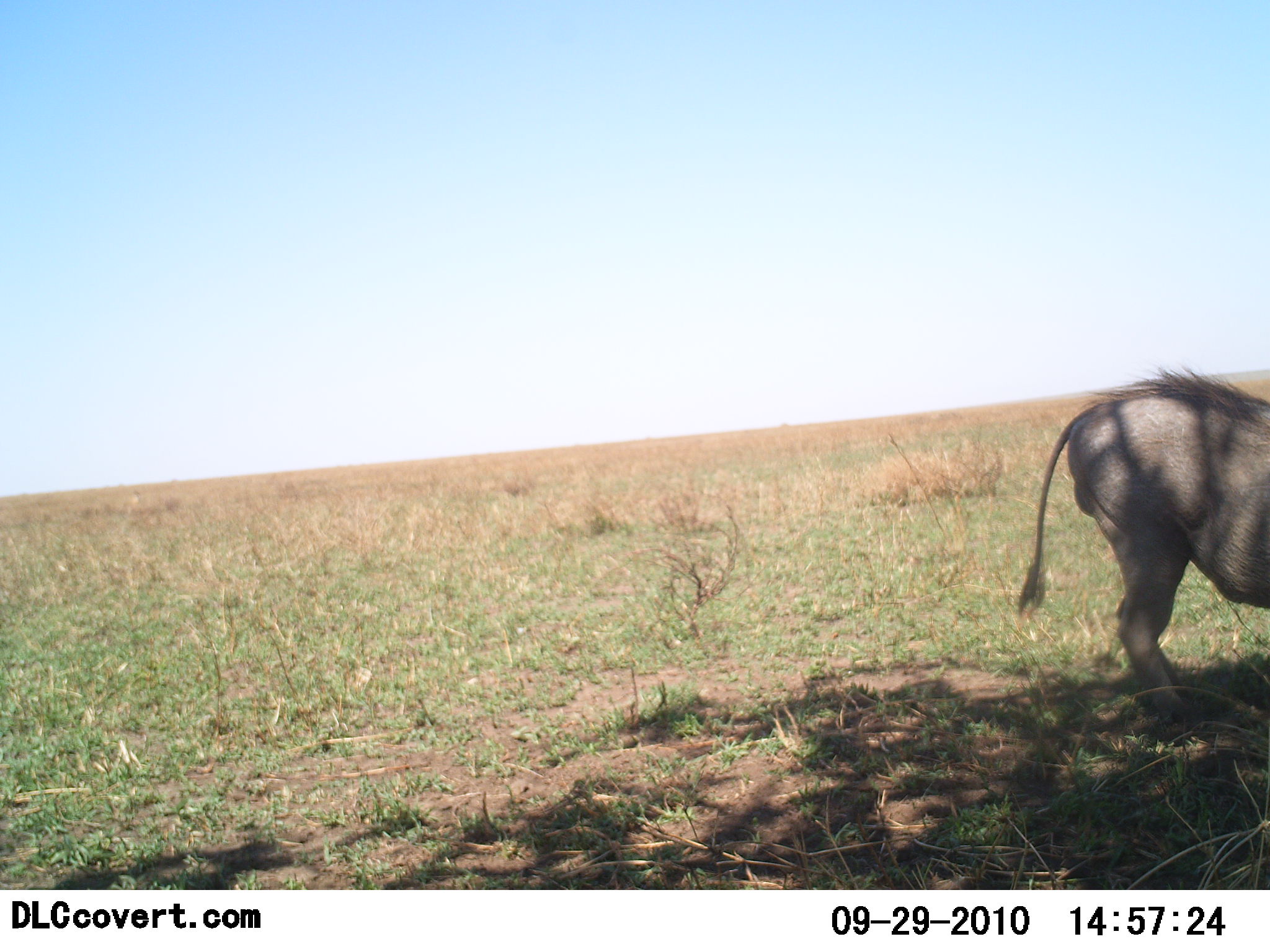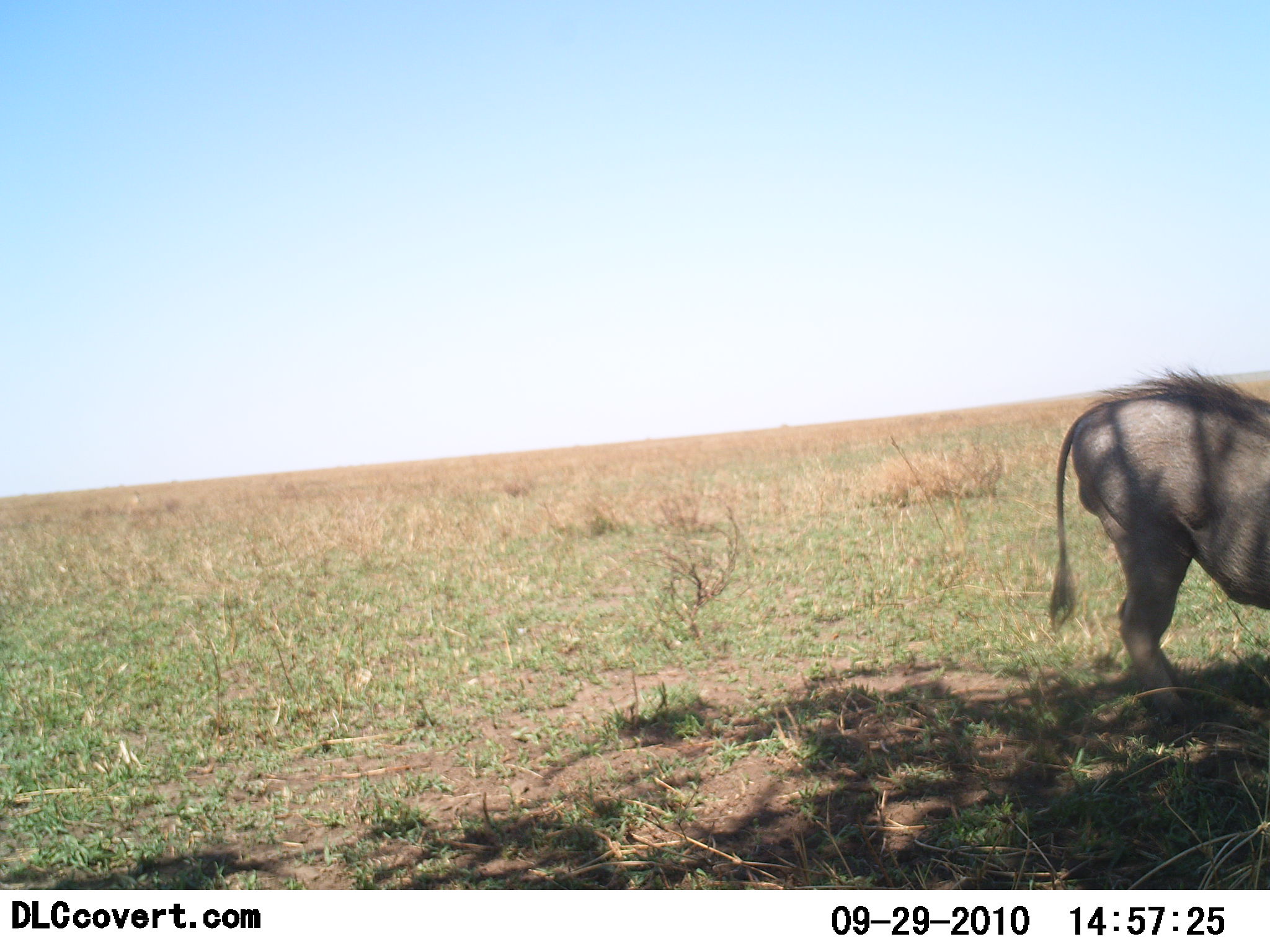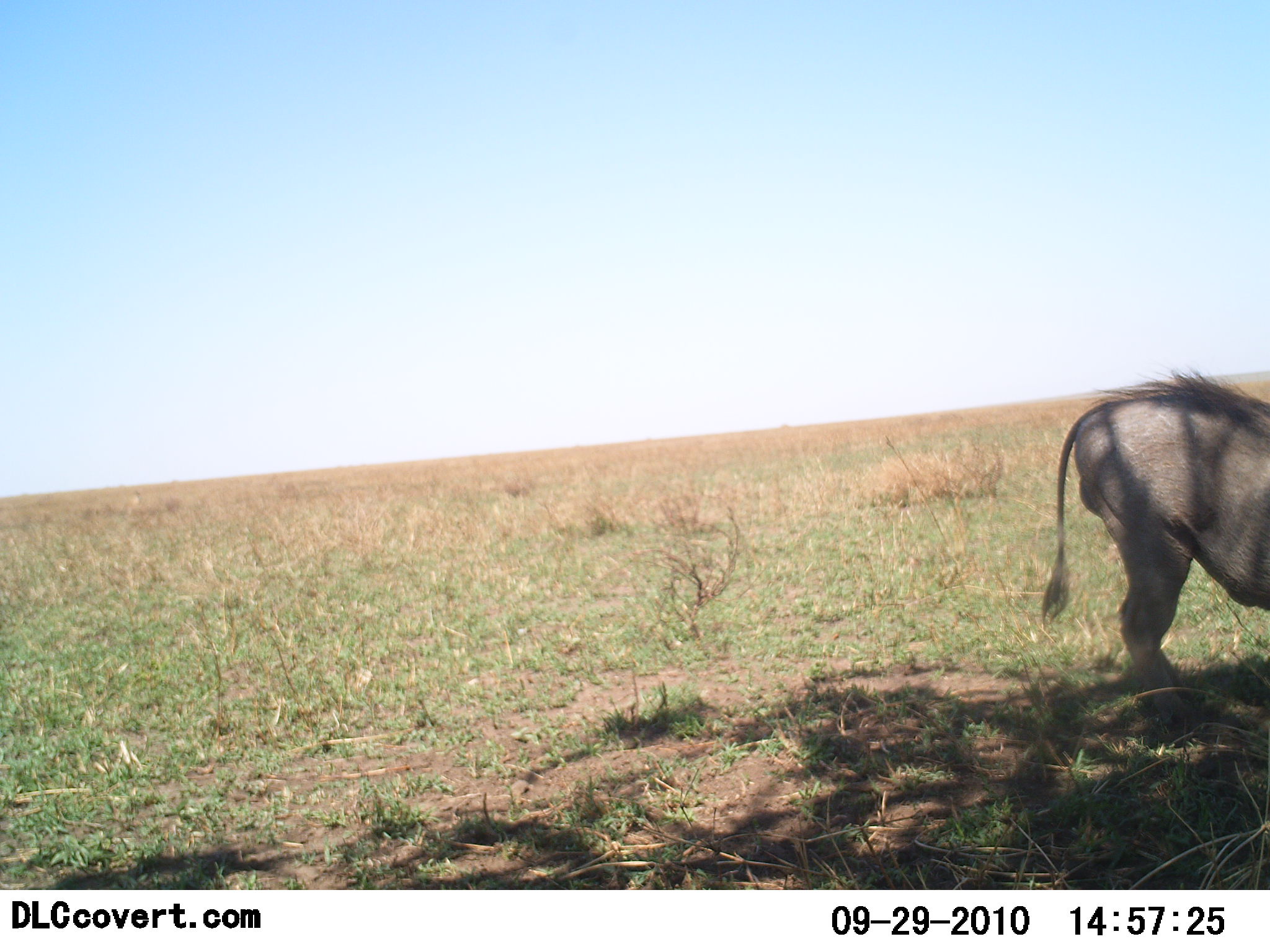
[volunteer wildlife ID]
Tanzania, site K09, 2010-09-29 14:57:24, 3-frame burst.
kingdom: Animalia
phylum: Chordata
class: Mammalia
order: Artiodactyla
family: Suidae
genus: Phacochoerus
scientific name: Phacochoerus africanus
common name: warthog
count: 1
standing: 80%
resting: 0%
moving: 13%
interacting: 0%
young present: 0%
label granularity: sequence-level